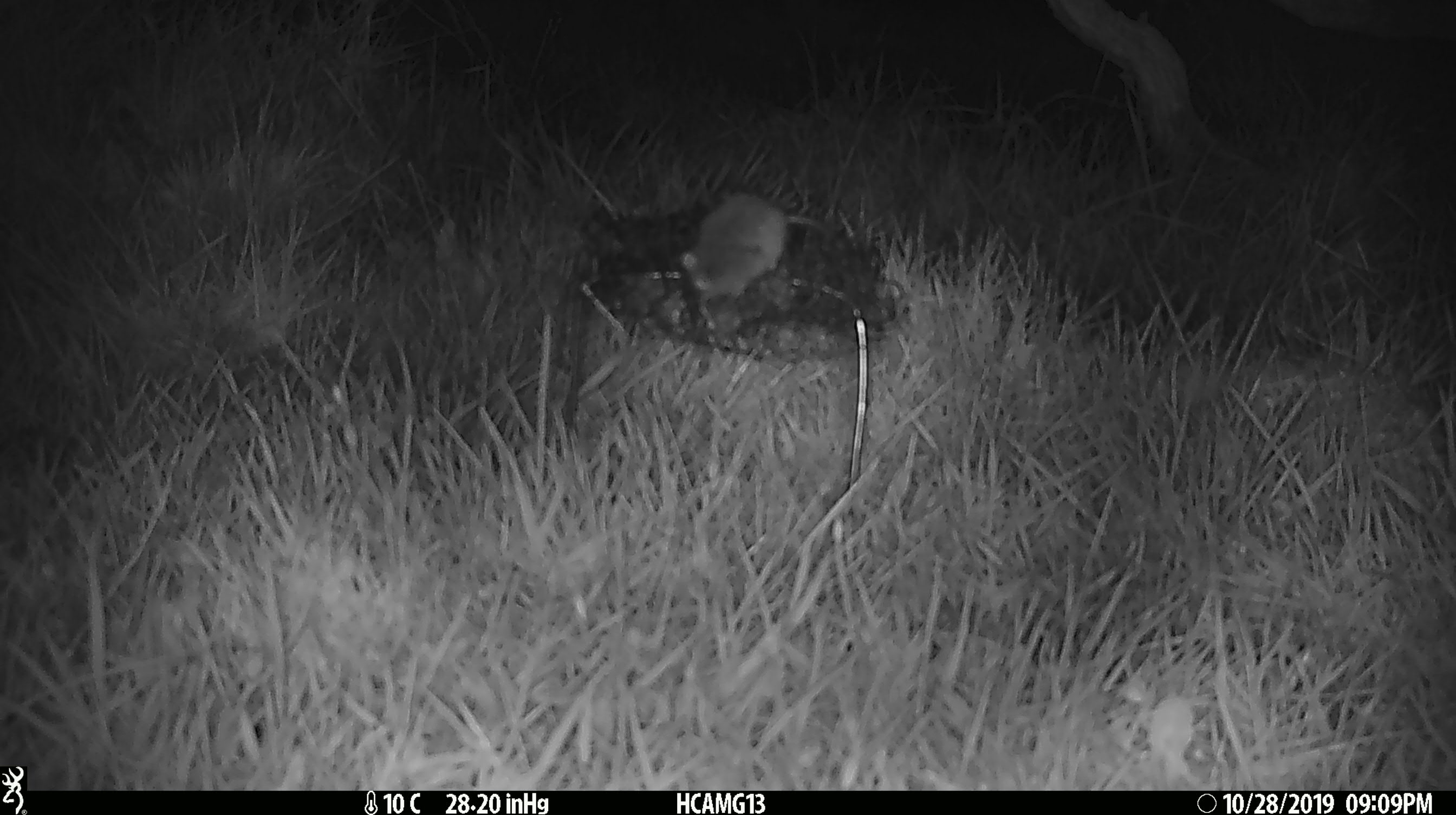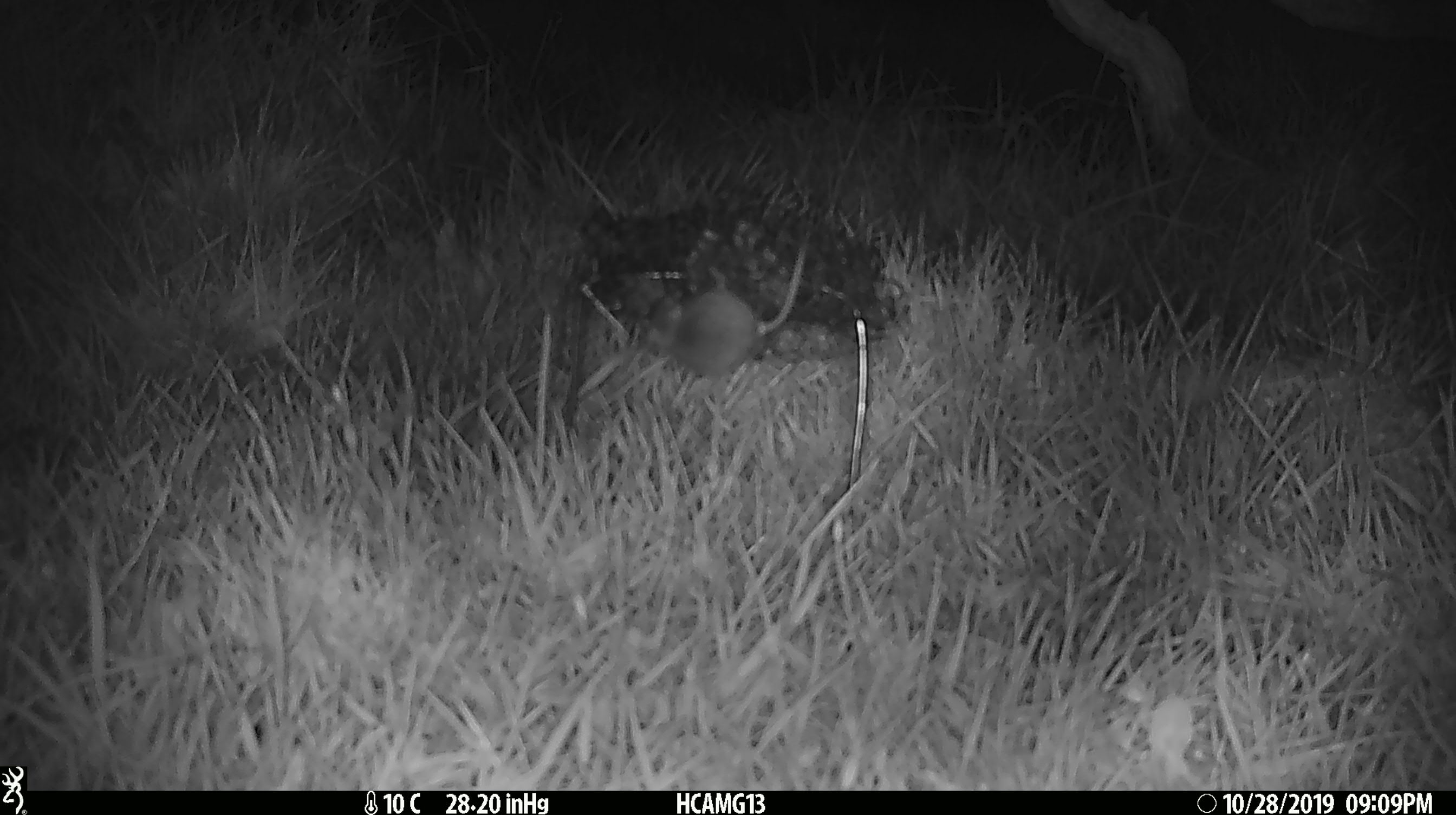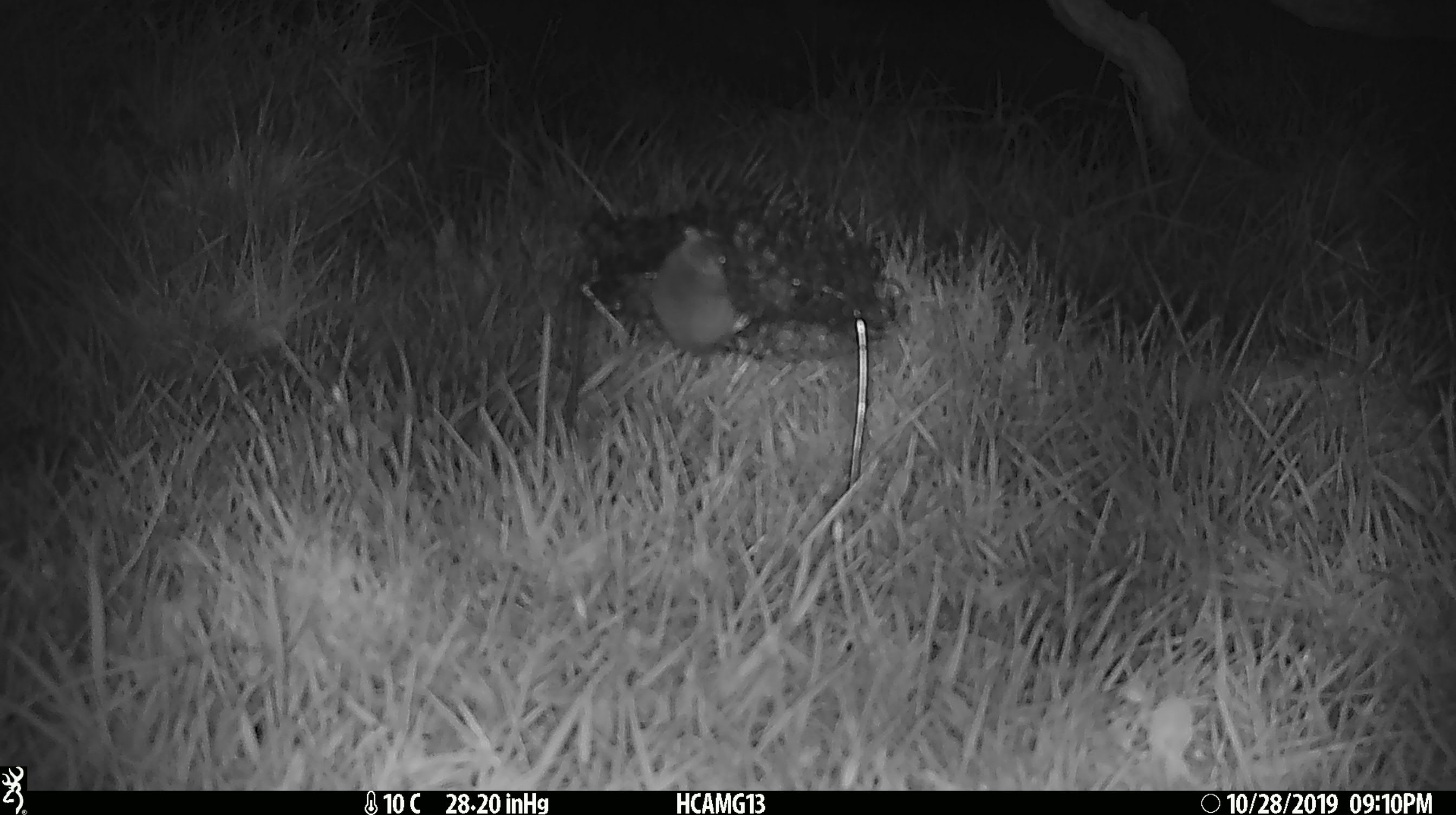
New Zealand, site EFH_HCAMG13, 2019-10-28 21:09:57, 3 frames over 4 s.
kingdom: Animalia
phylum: Chordata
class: Mammalia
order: Rodentia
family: Muridae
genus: Mus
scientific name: Mus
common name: mouse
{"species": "mouse (Mus)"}